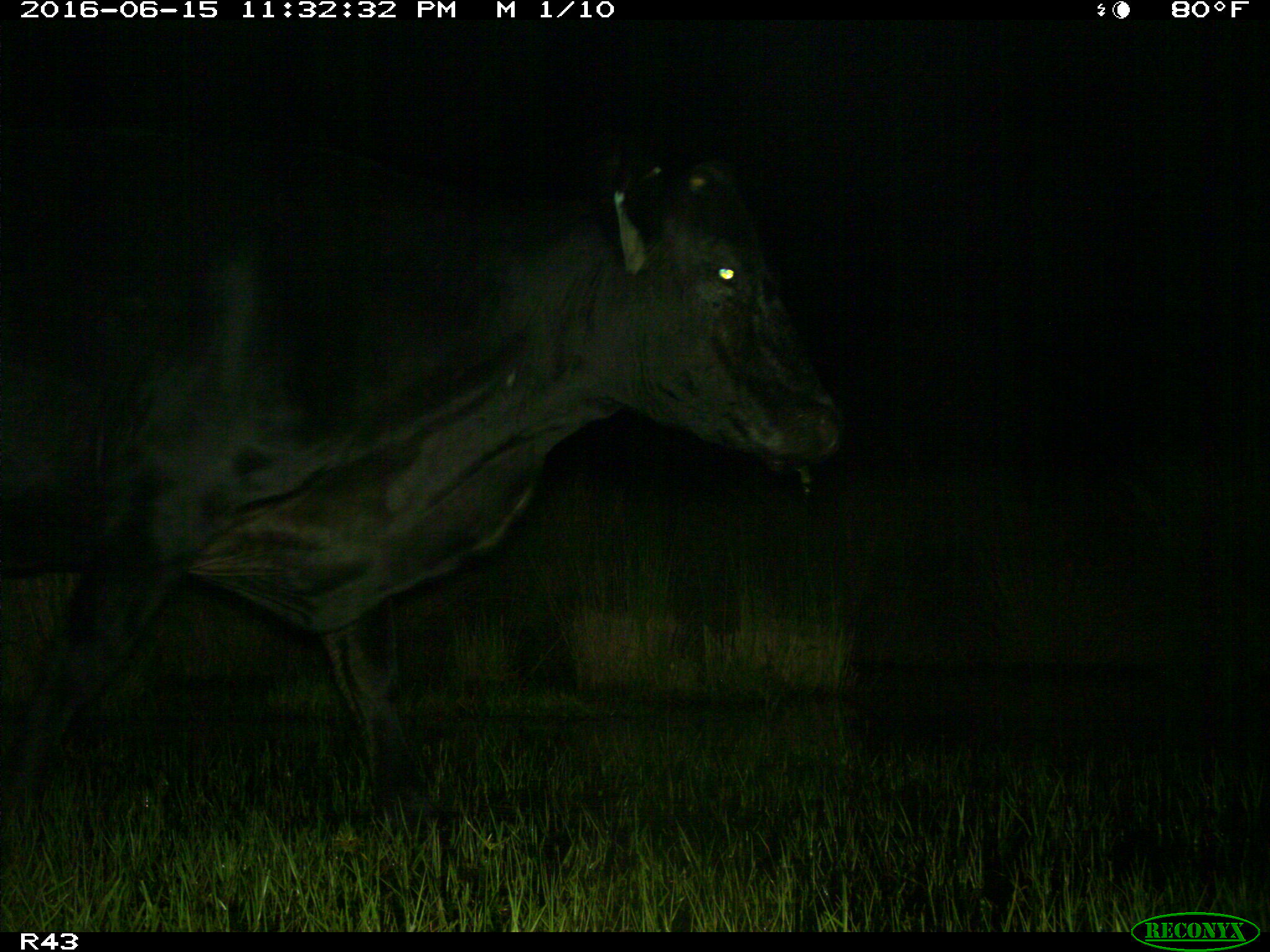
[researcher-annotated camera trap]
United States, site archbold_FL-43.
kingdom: Animalia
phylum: Chordata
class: Mammalia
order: Artiodactyla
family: Bovidae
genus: Bos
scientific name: Bos taurus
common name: domestic cow